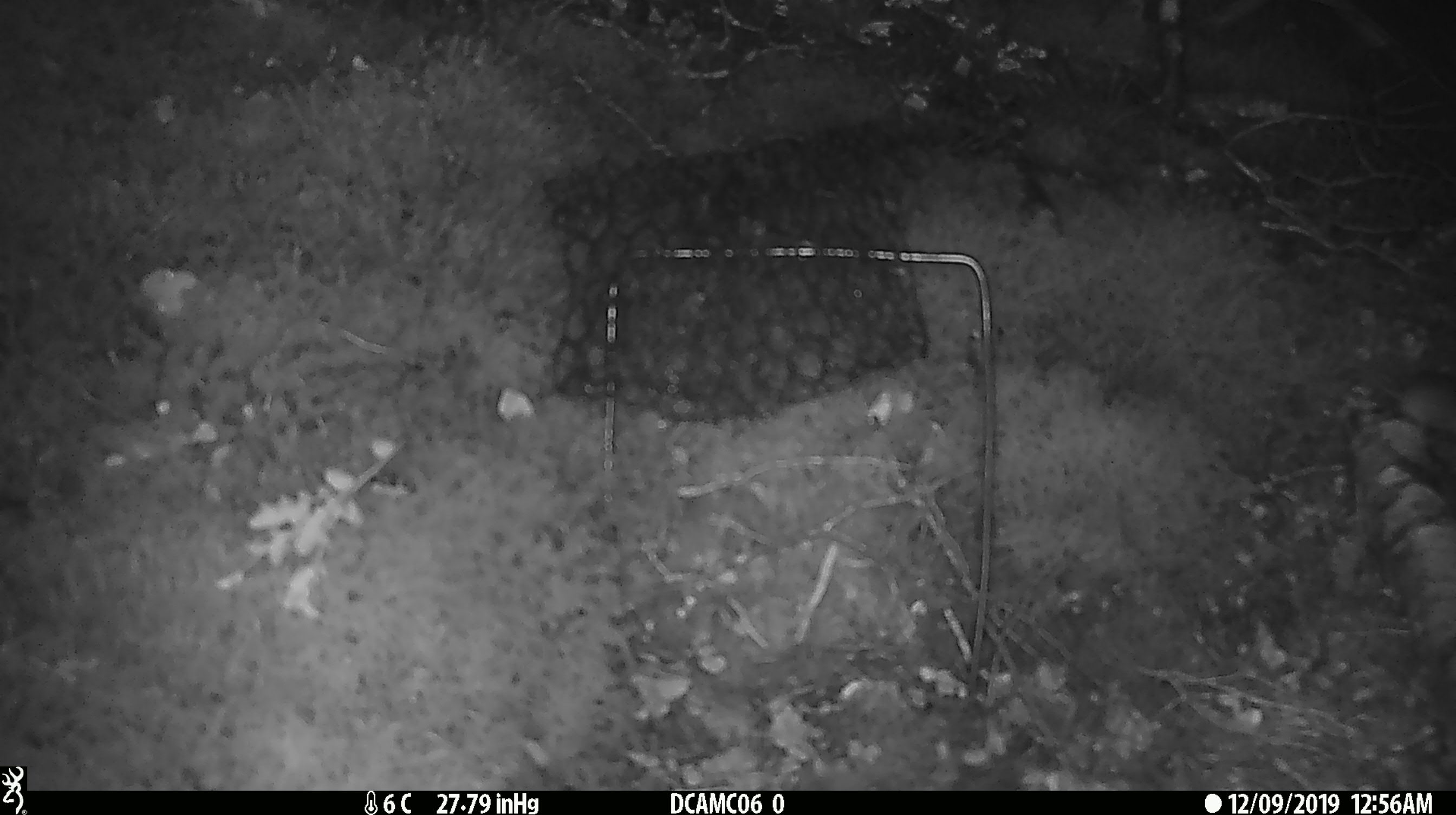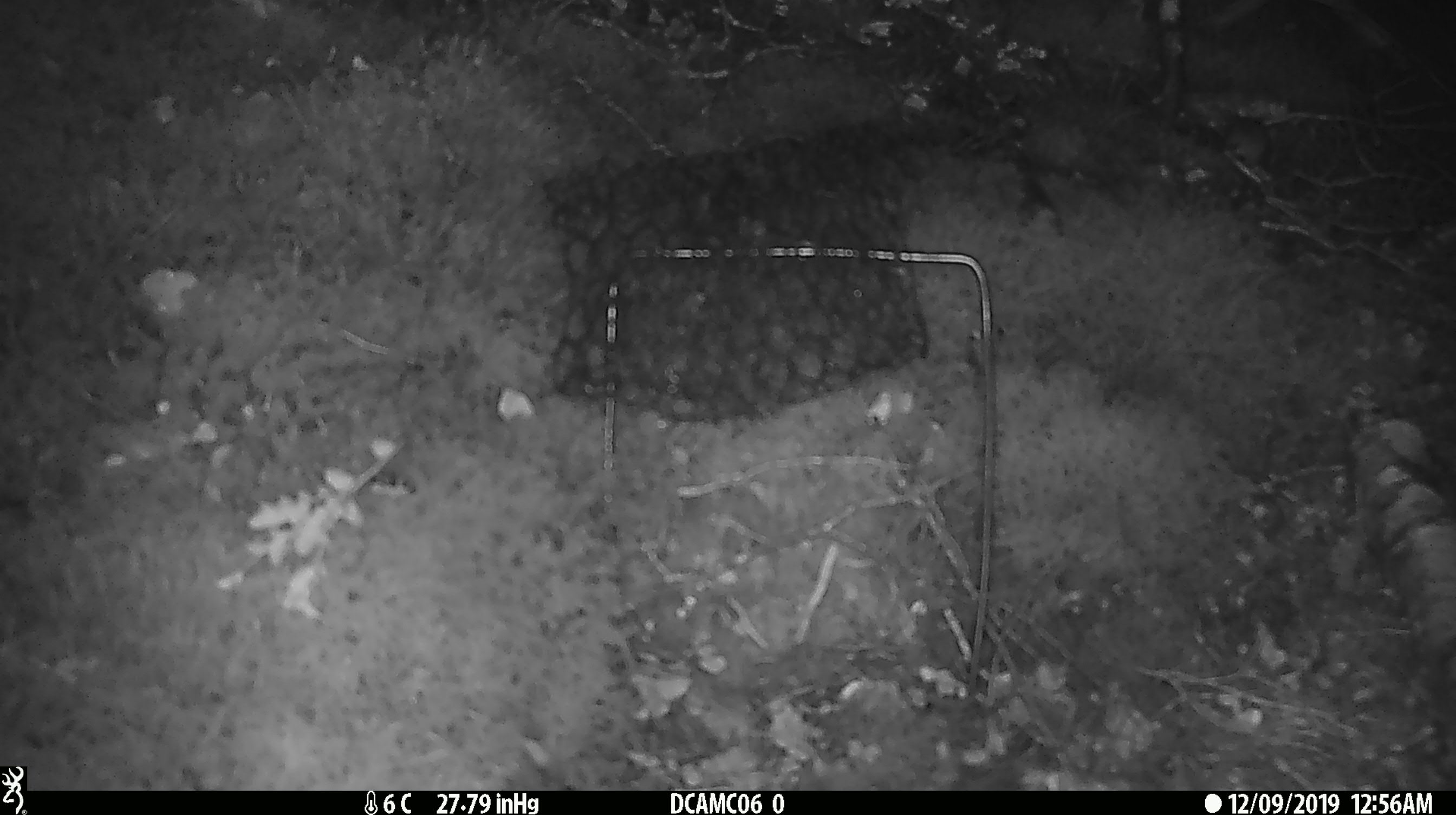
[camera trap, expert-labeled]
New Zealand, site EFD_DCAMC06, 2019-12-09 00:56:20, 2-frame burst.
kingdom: Animalia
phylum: Chordata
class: Mammalia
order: Rodentia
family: Muridae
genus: Mus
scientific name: Mus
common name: mouse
Mouse (Mus).